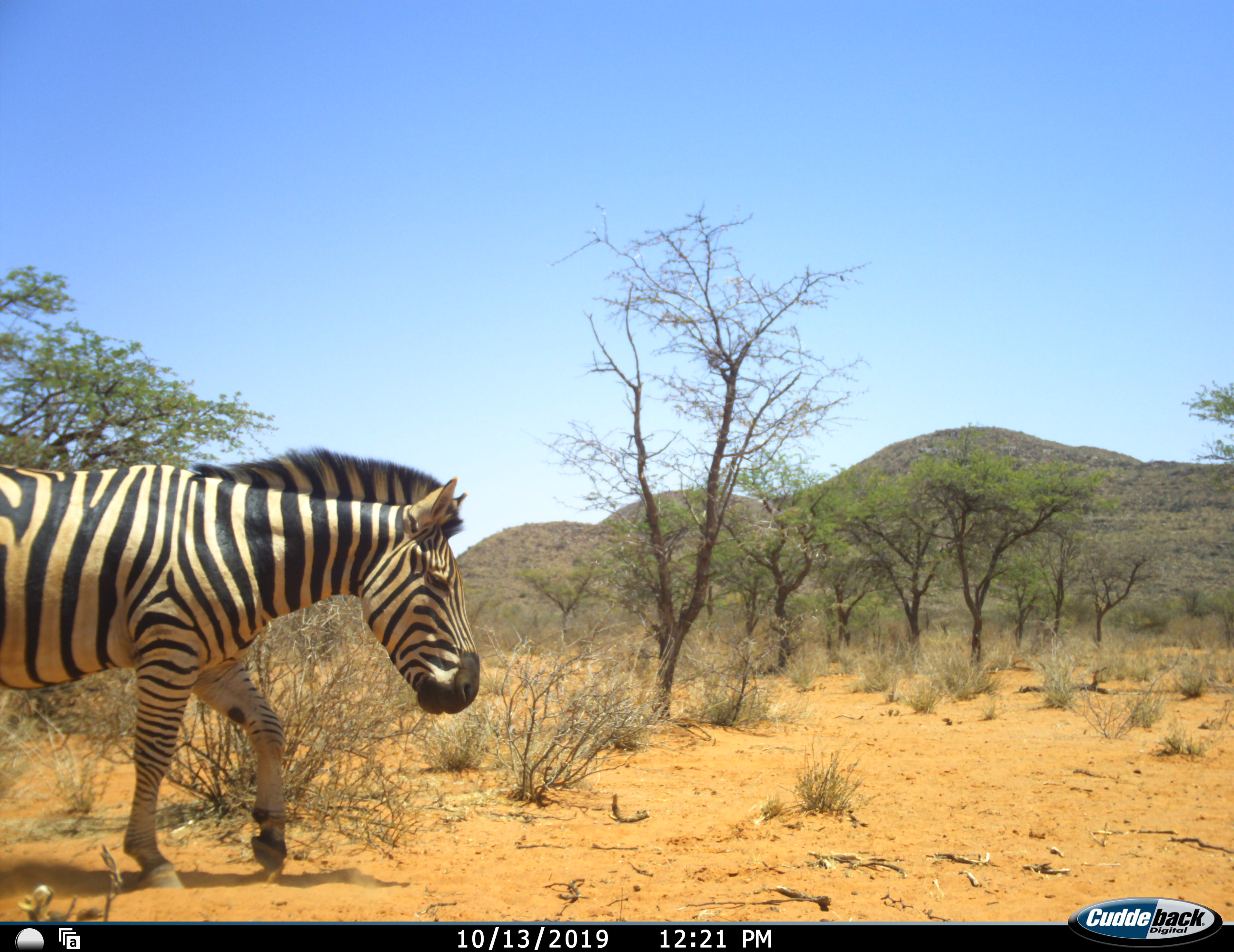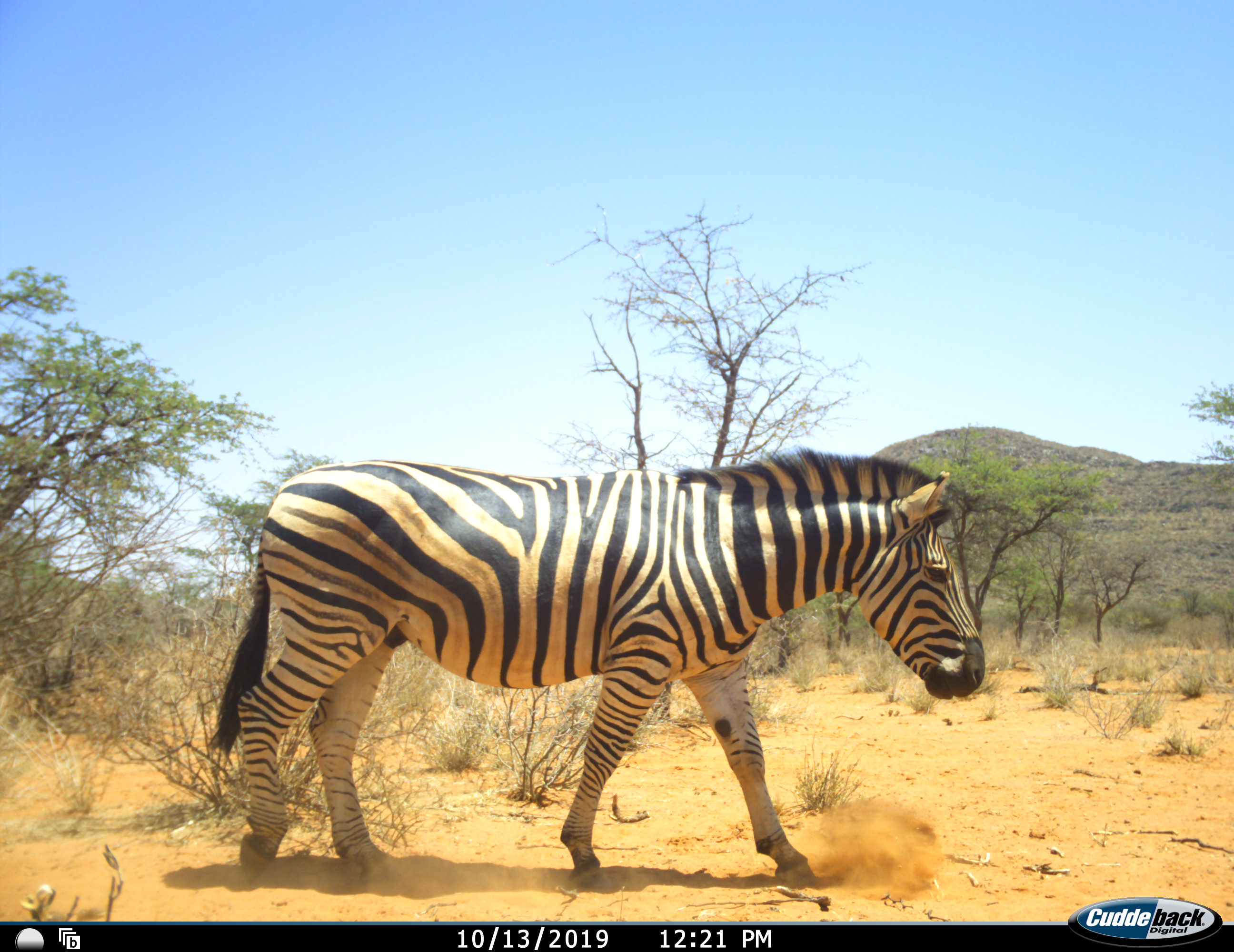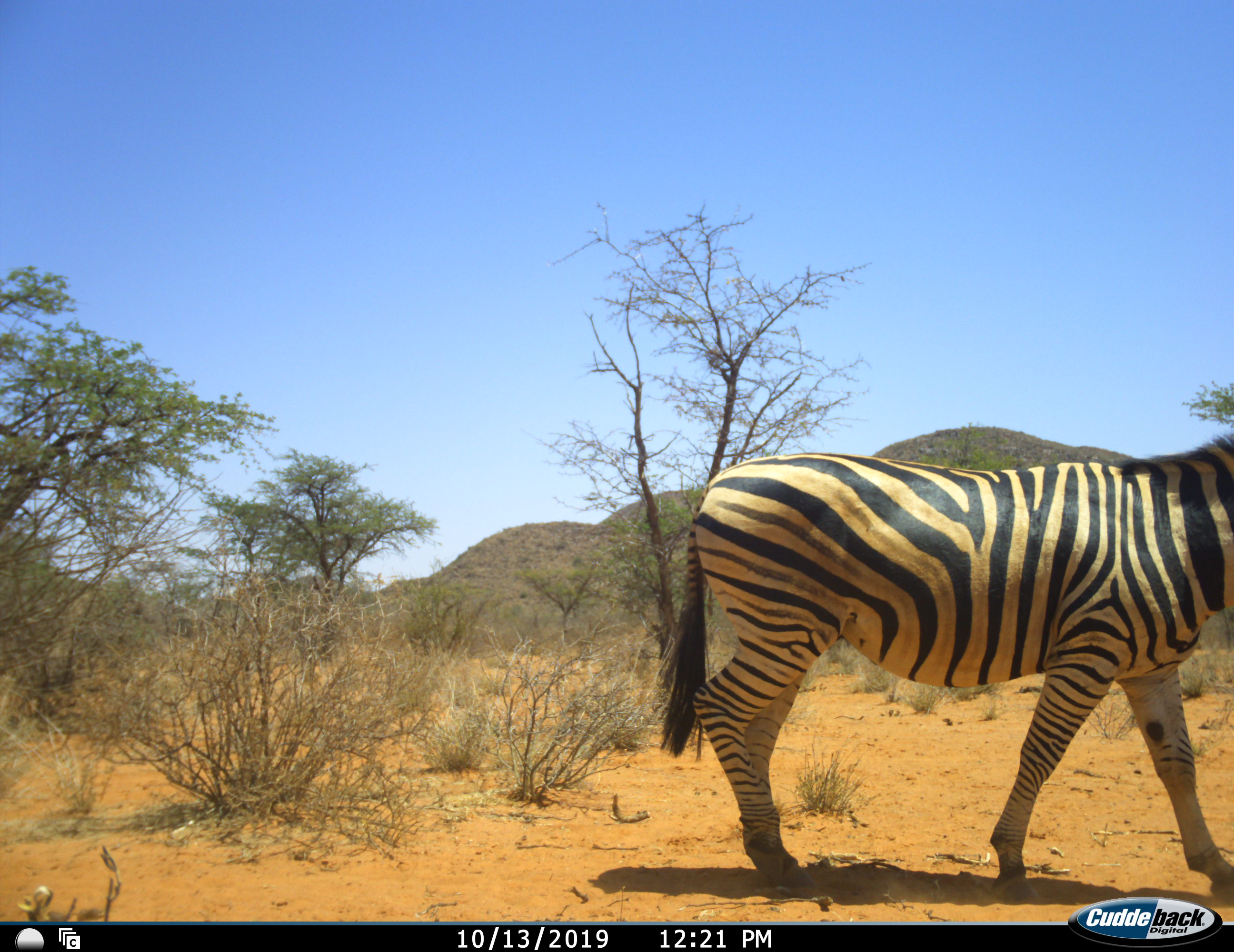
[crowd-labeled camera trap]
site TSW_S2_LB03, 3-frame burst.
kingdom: Animalia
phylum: Chordata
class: Mammalia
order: Perissodactyla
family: Equidae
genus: Equus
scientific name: Equus quagga burchellii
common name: burchell's zebra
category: zebraburchells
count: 1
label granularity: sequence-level